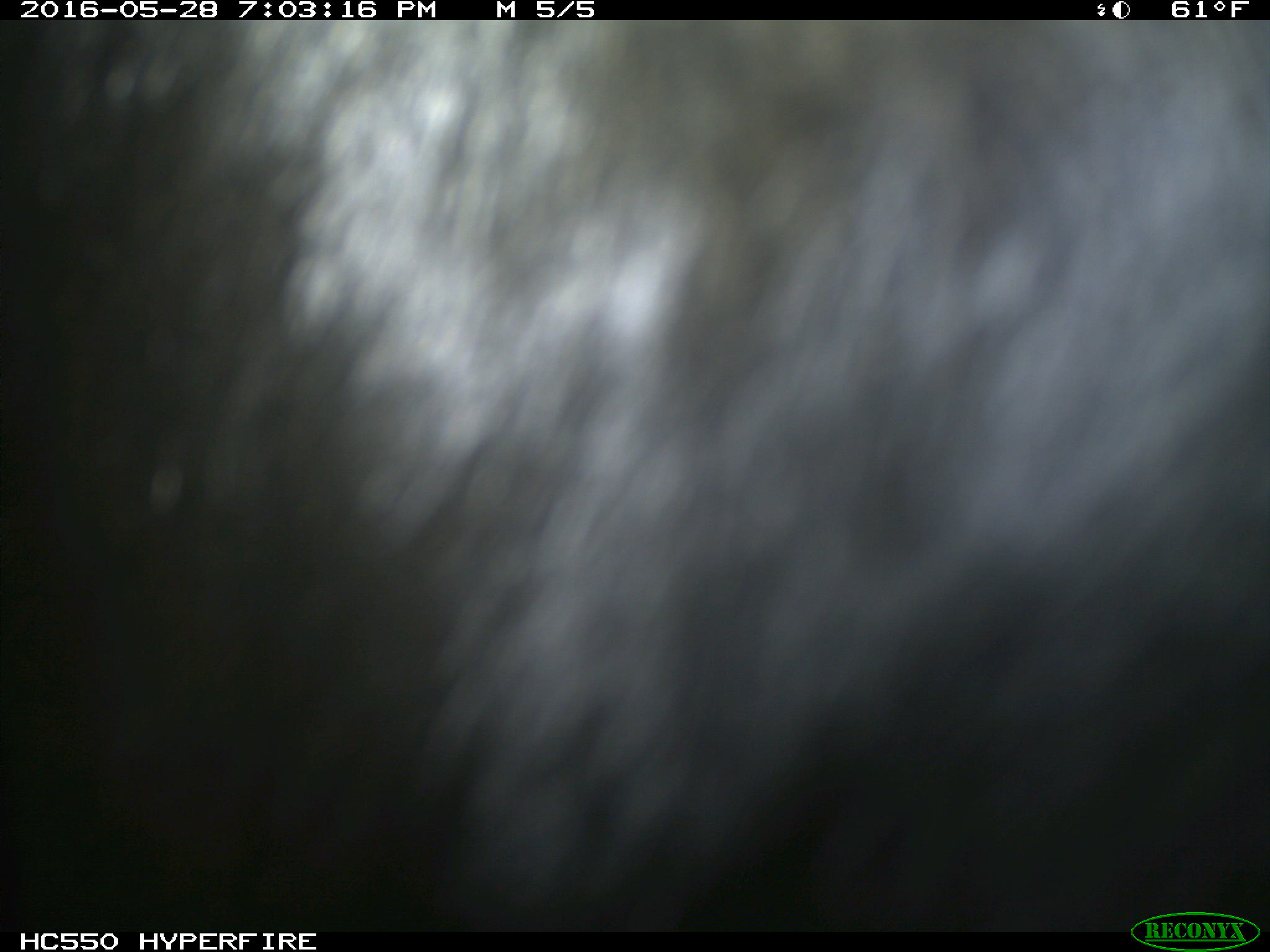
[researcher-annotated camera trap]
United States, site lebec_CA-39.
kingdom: Animalia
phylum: Chordata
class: Mammalia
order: Artiodactyla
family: Bovidae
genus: Bos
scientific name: Bos taurus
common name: domestic cow